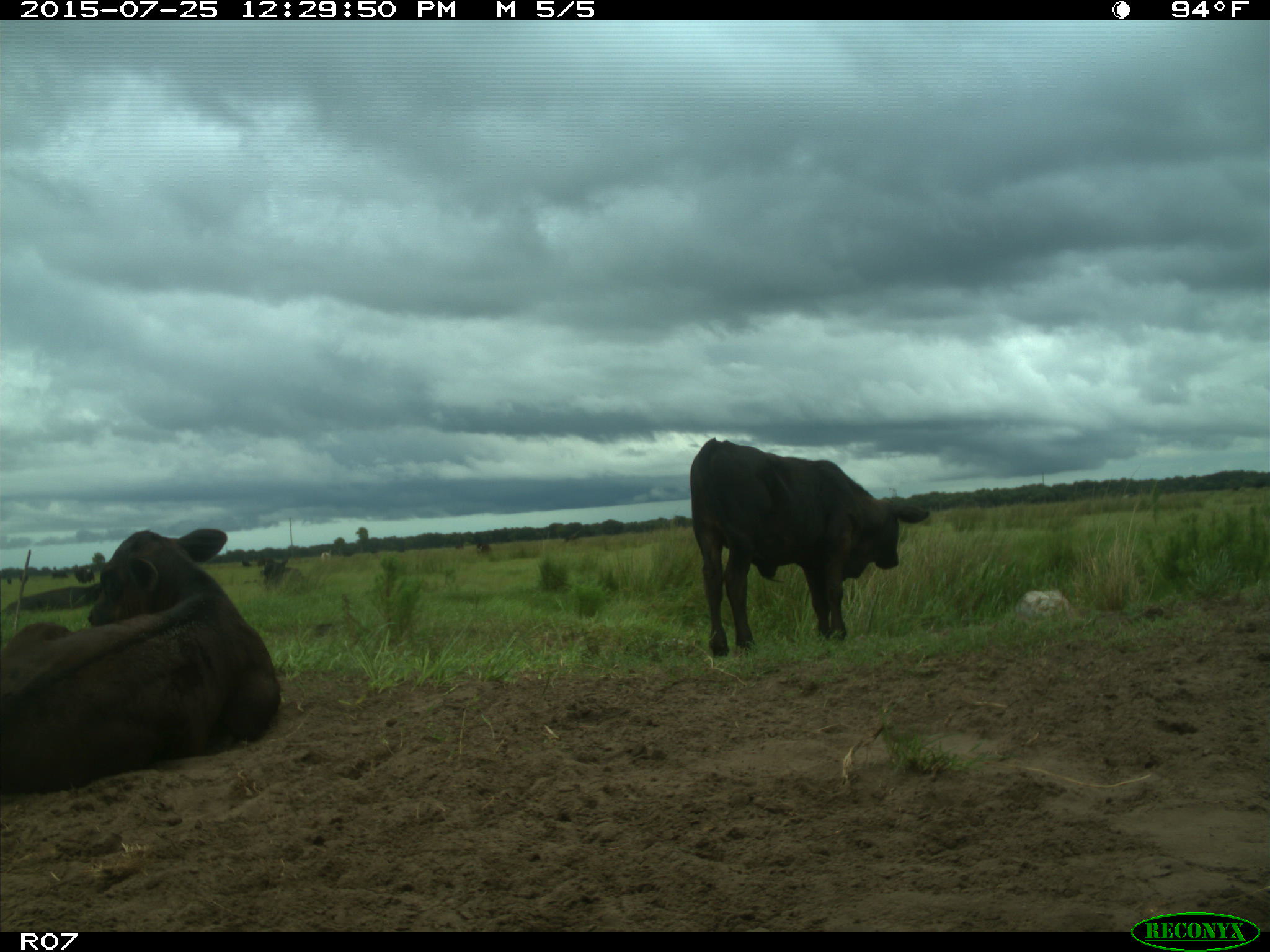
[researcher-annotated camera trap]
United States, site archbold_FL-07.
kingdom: Animalia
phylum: Chordata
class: Mammalia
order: Artiodactyla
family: Bovidae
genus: Bos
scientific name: Bos taurus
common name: domestic cow